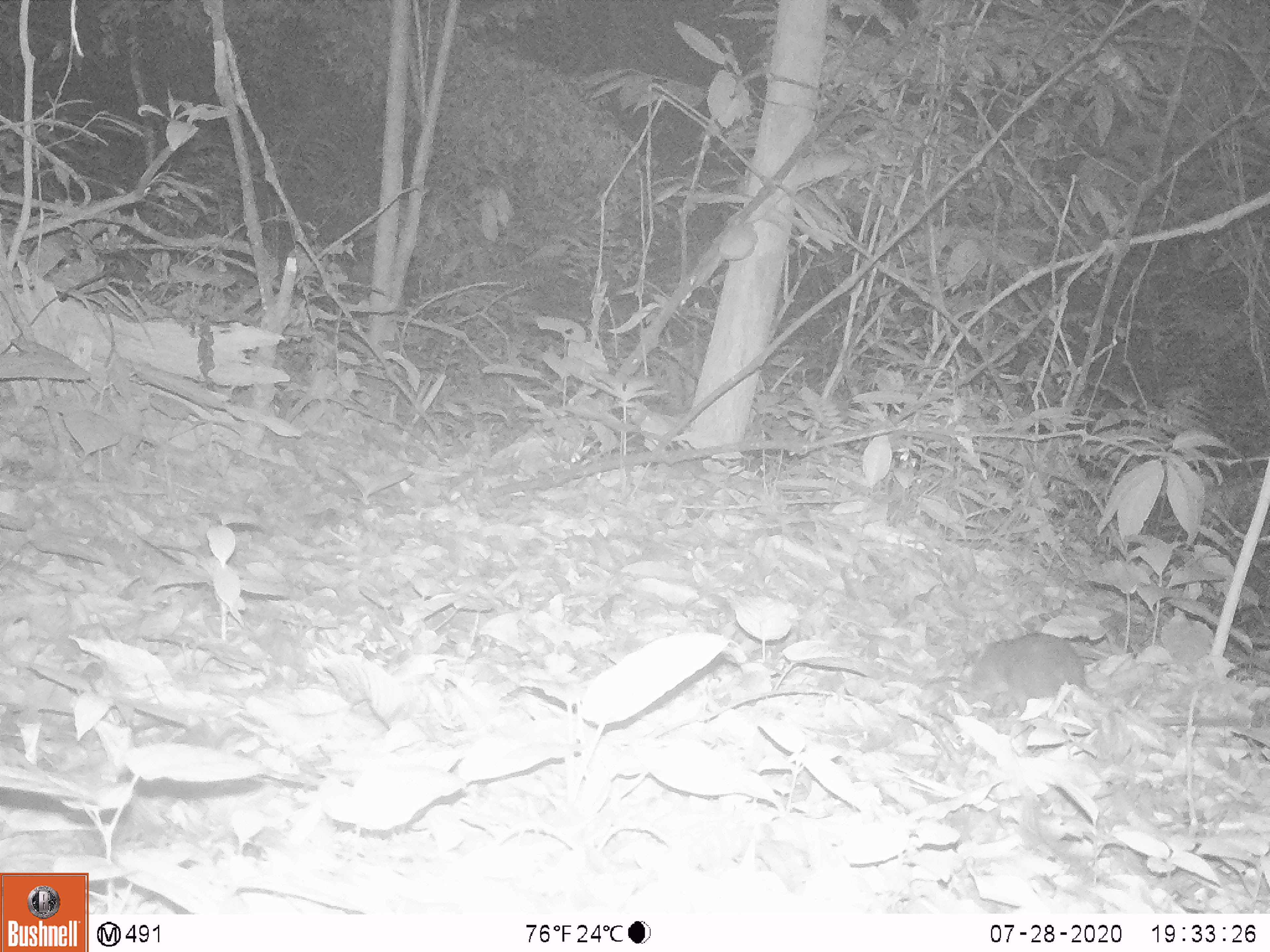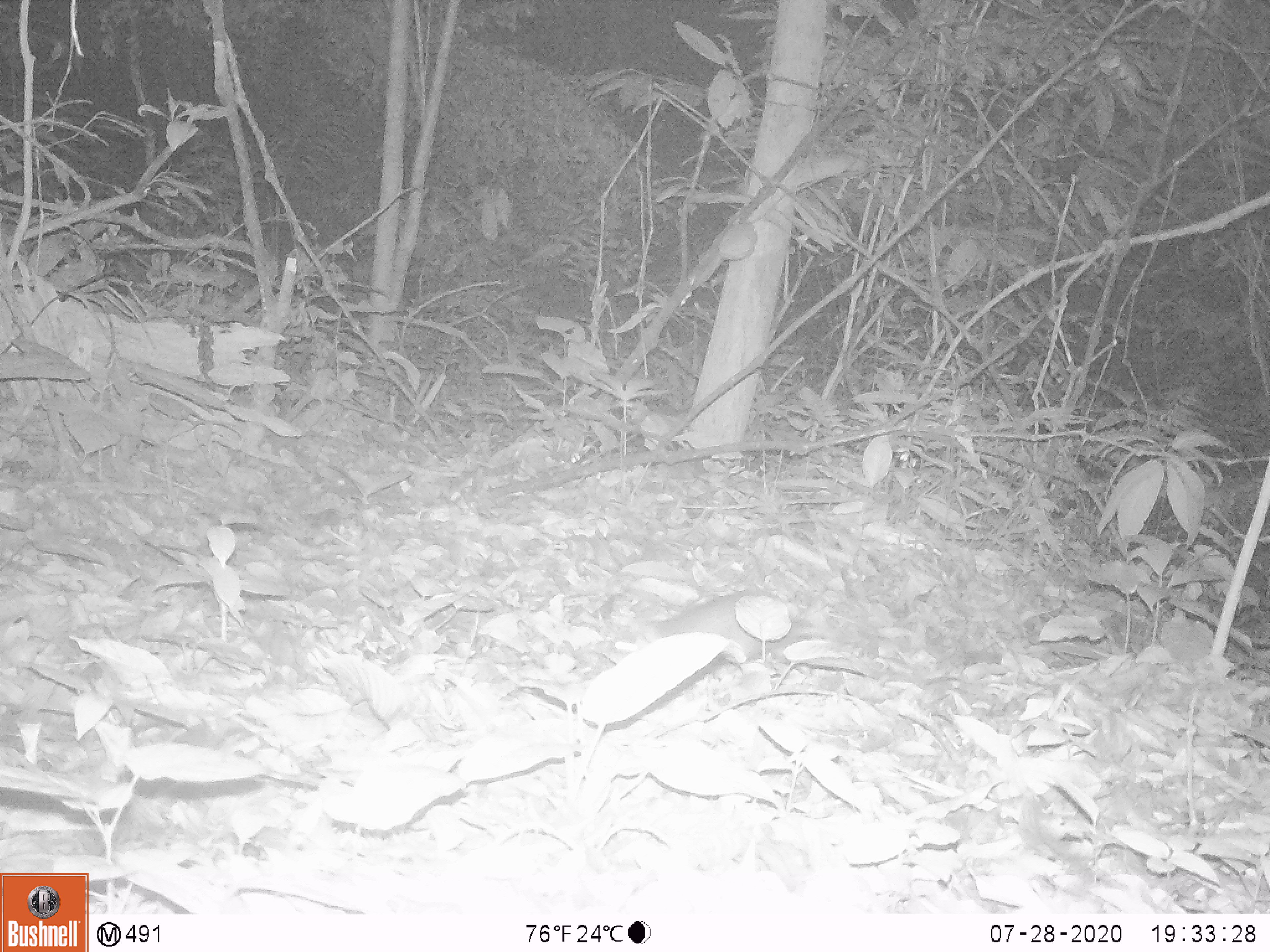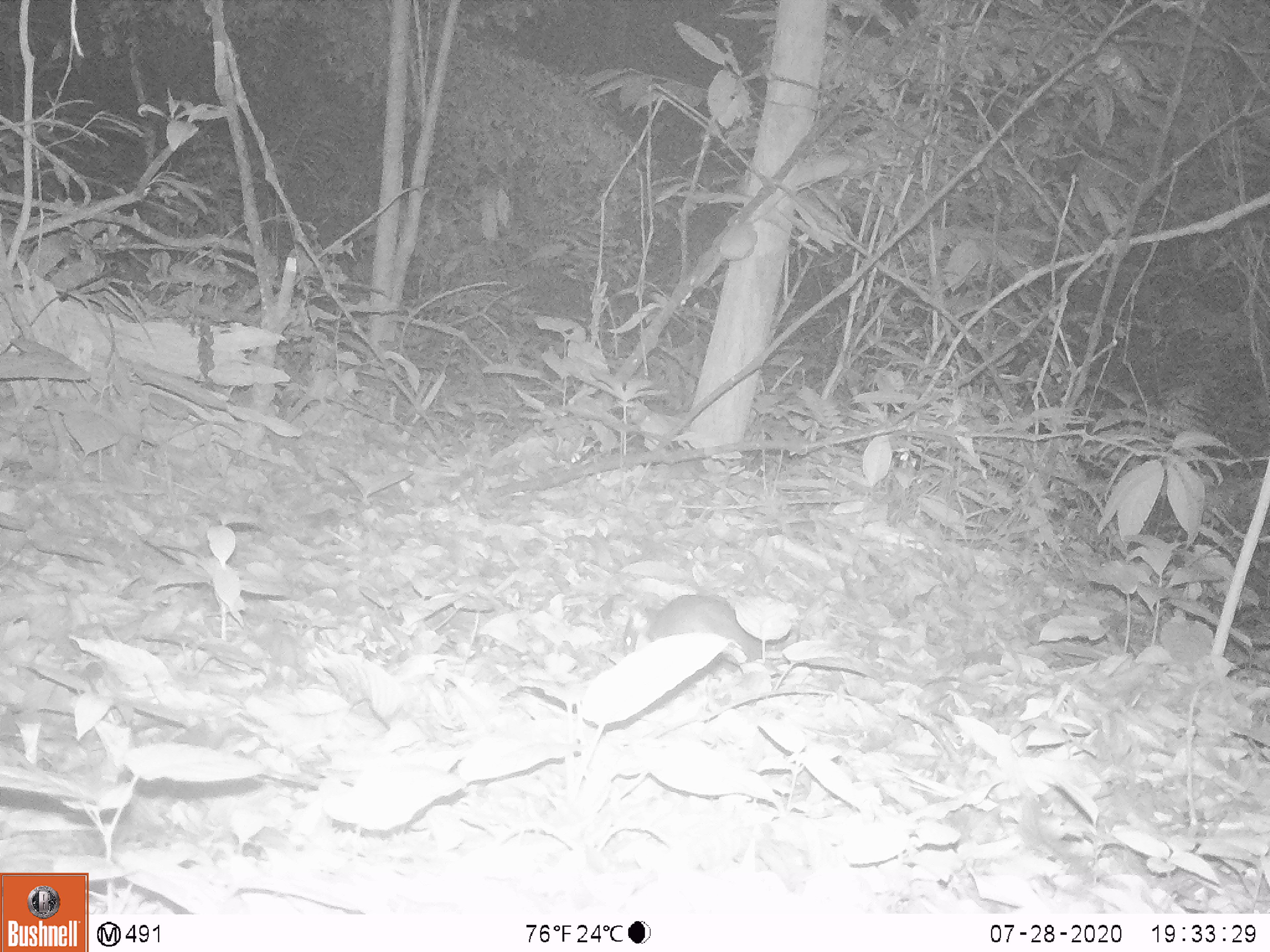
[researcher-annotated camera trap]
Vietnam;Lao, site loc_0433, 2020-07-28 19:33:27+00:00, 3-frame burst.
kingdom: Animalia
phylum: Chordata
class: Mammalia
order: Rodentia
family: Muridae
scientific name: Muridae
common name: old-world mice and rats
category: unidentified murid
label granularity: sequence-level